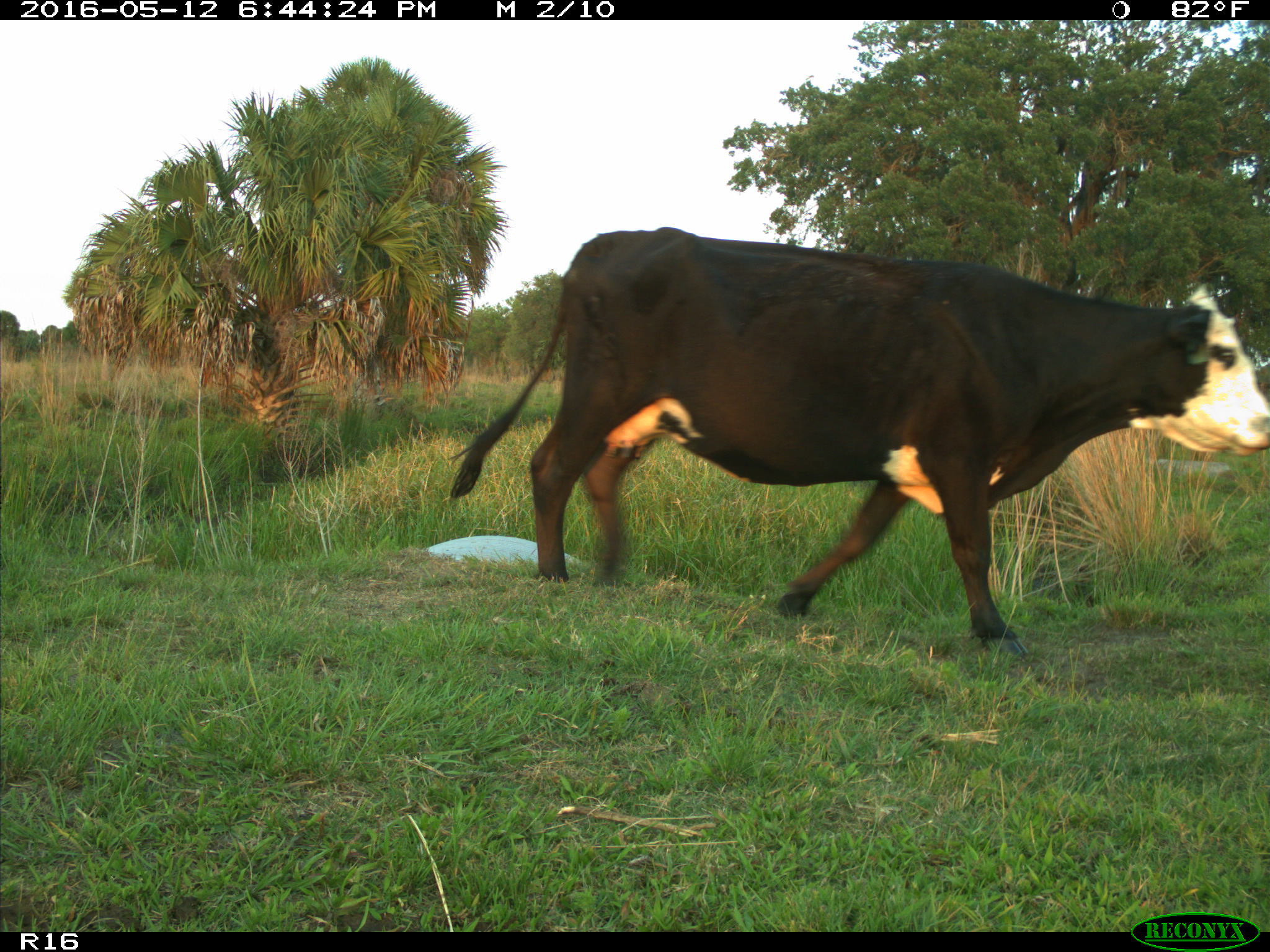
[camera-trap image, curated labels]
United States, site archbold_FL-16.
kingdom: Animalia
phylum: Chordata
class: Mammalia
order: Artiodactyla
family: Bovidae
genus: Bos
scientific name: Bos taurus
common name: domestic cow